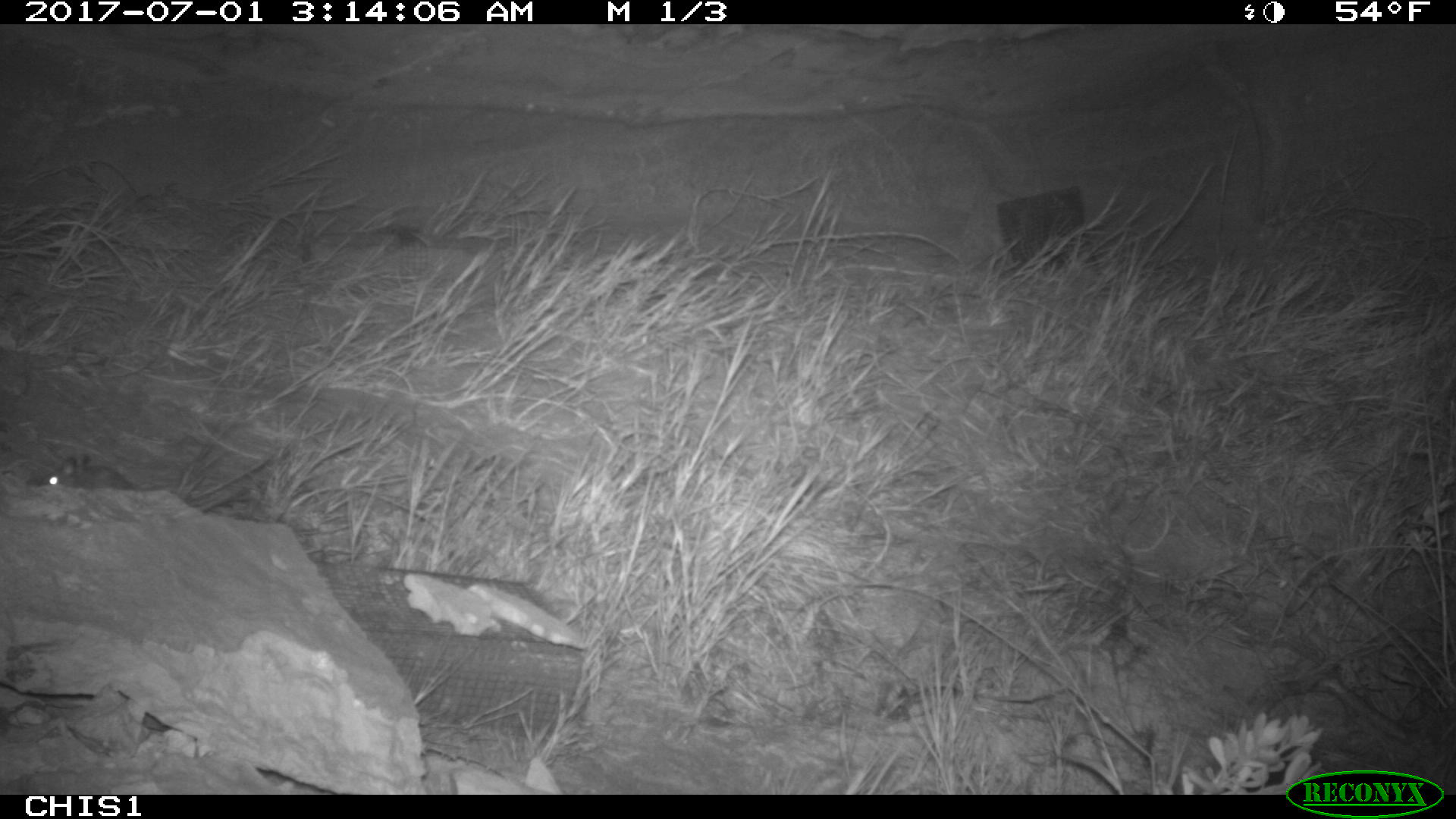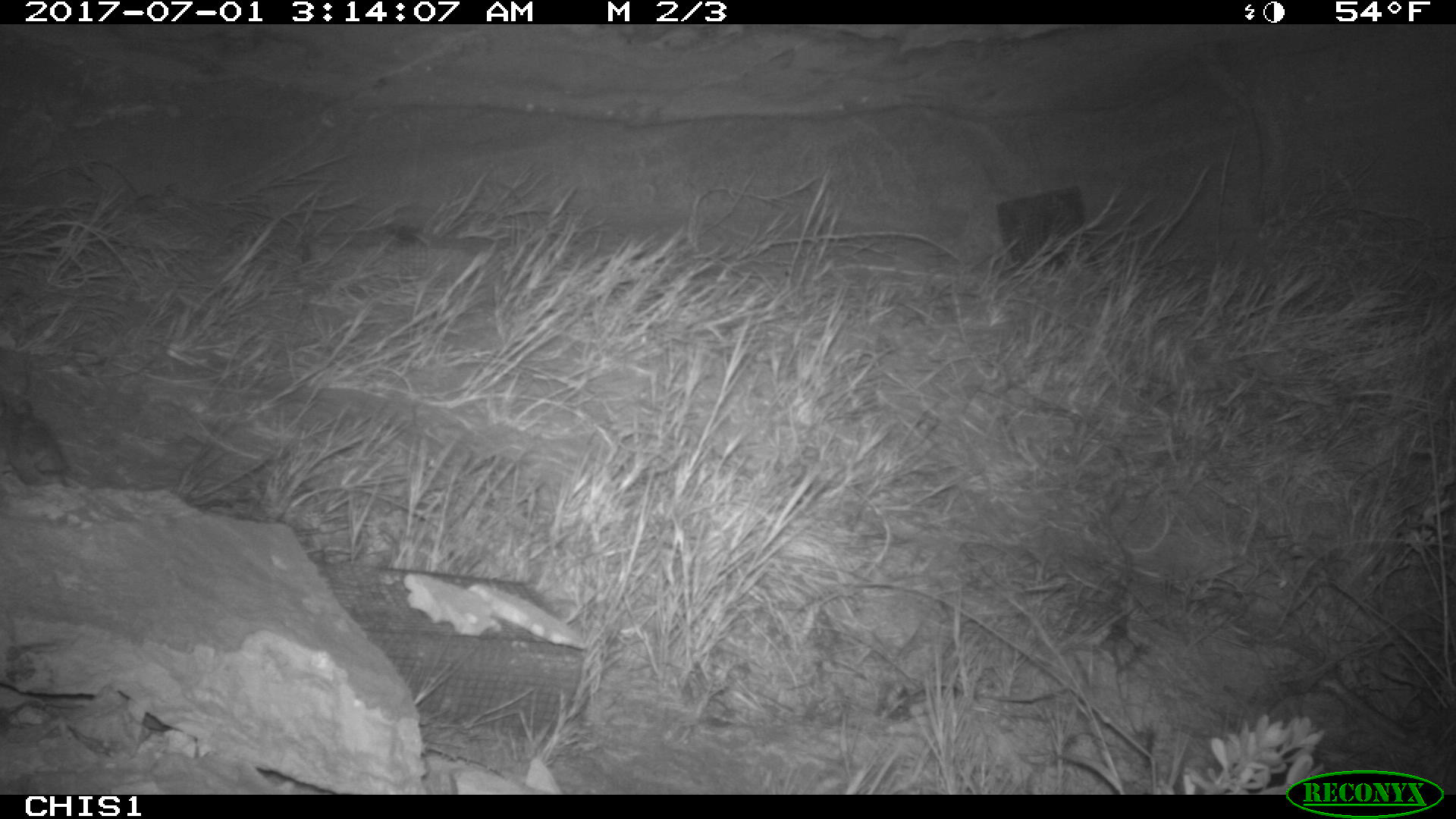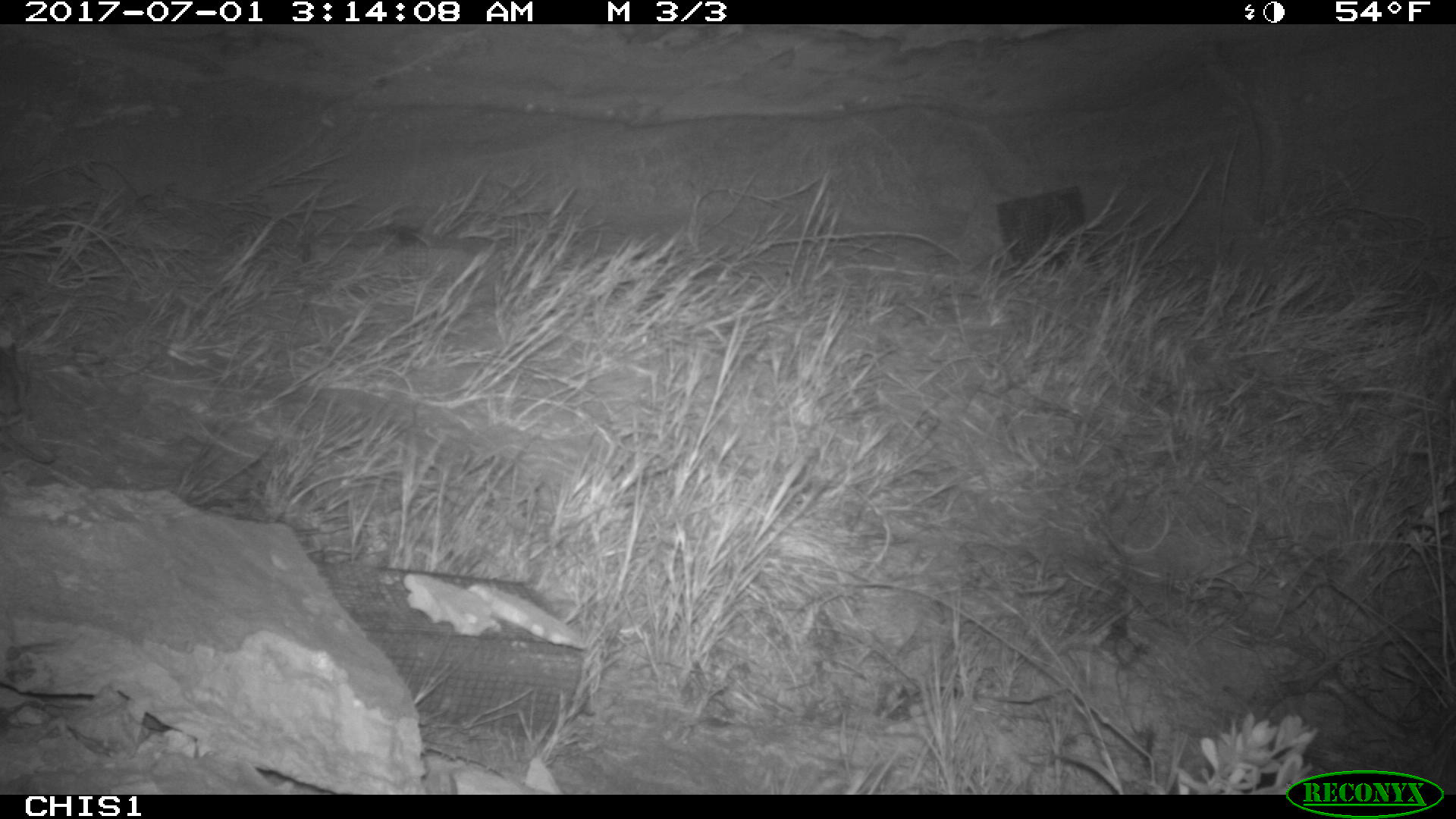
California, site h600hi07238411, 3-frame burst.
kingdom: Animalia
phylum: Chordata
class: Mammalia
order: Rodentia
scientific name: Rodentia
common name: rodent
Rodent (Rodentia).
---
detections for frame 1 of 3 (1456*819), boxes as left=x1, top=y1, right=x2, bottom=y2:
rodent: left=25, top=461, right=141, bottom=491